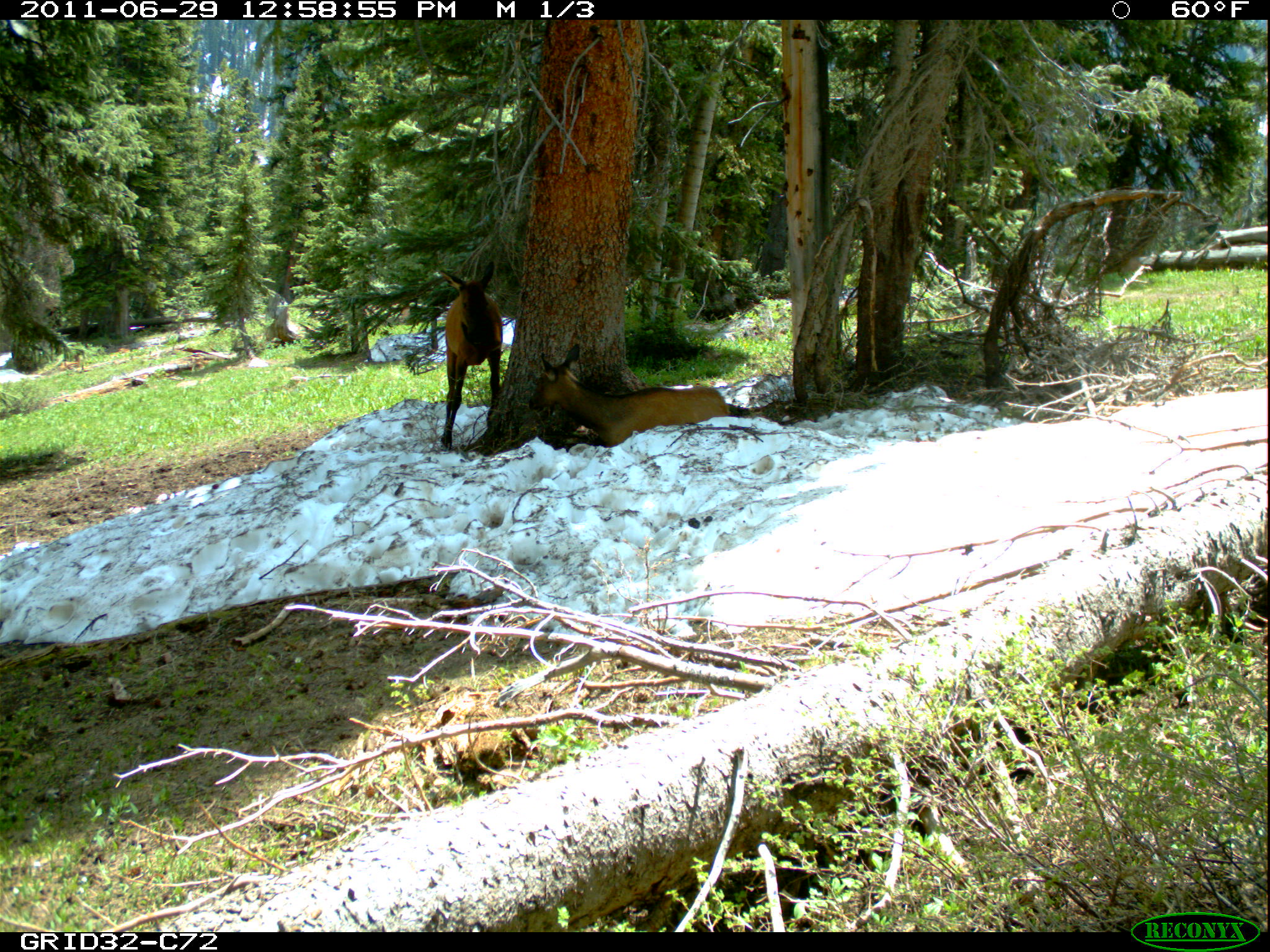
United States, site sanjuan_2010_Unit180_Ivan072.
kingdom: Animalia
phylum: Chordata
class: Mammalia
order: Artiodactyla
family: Cervidae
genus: Cervus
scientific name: Cervus elaphus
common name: red deer